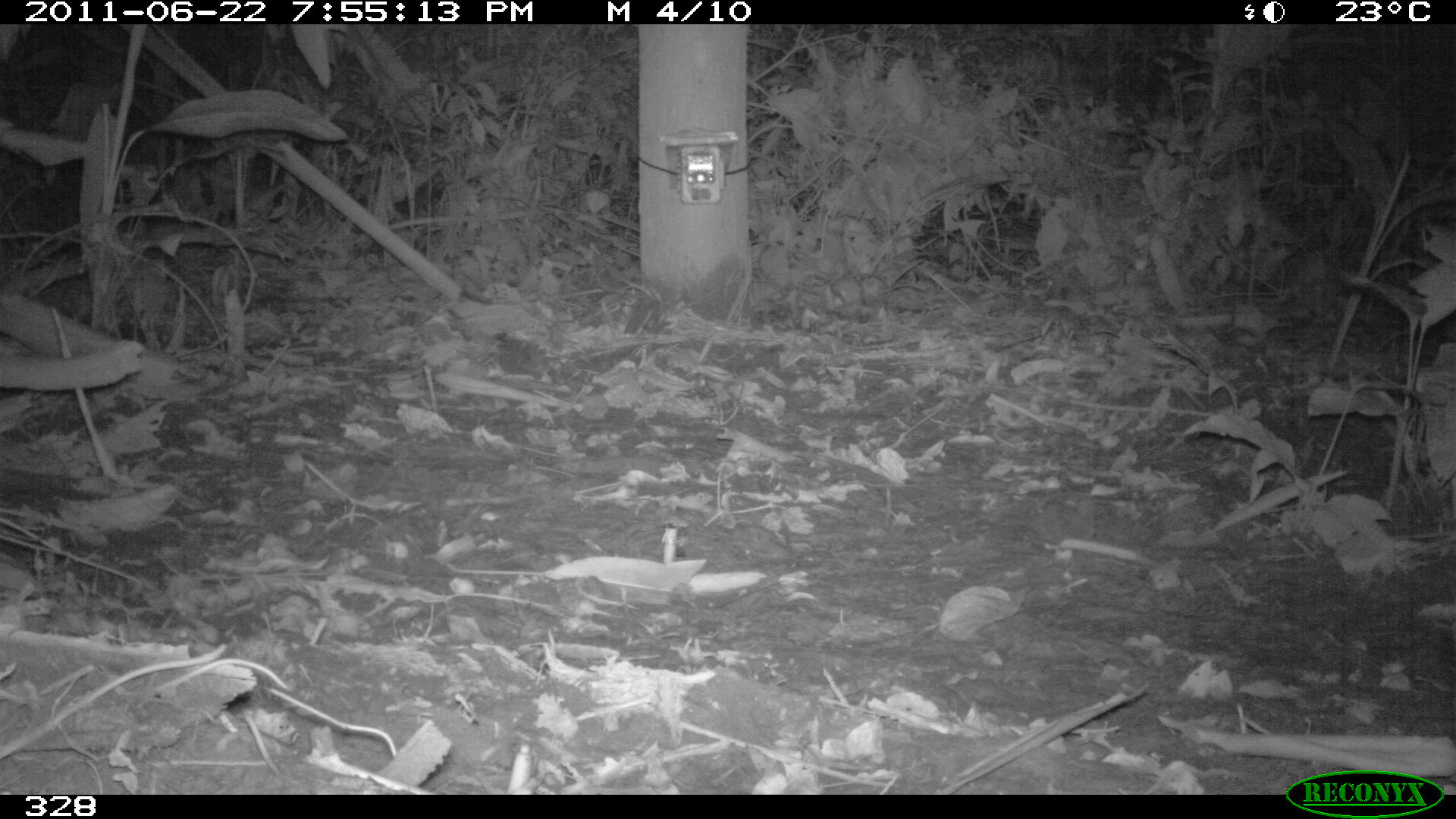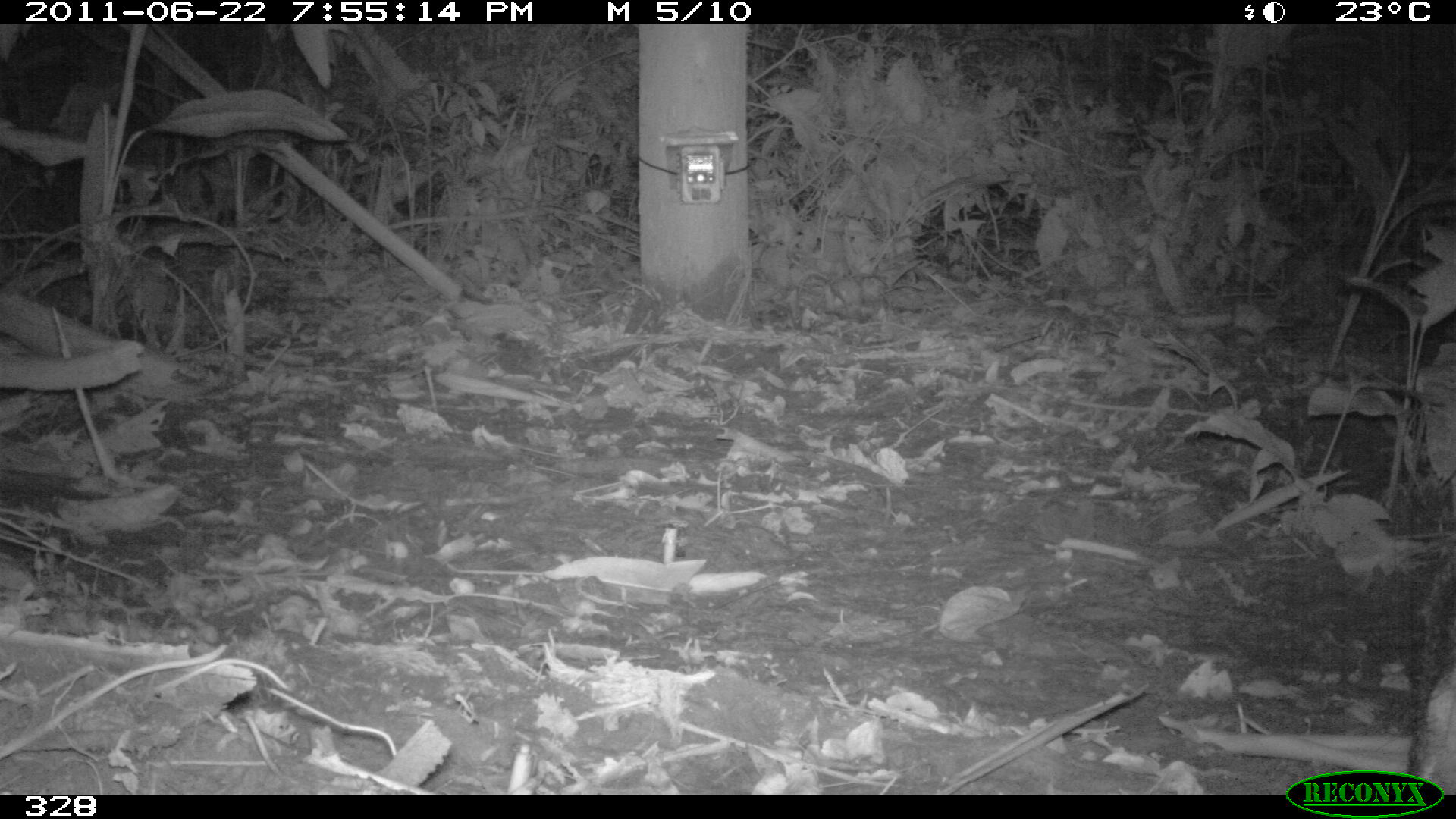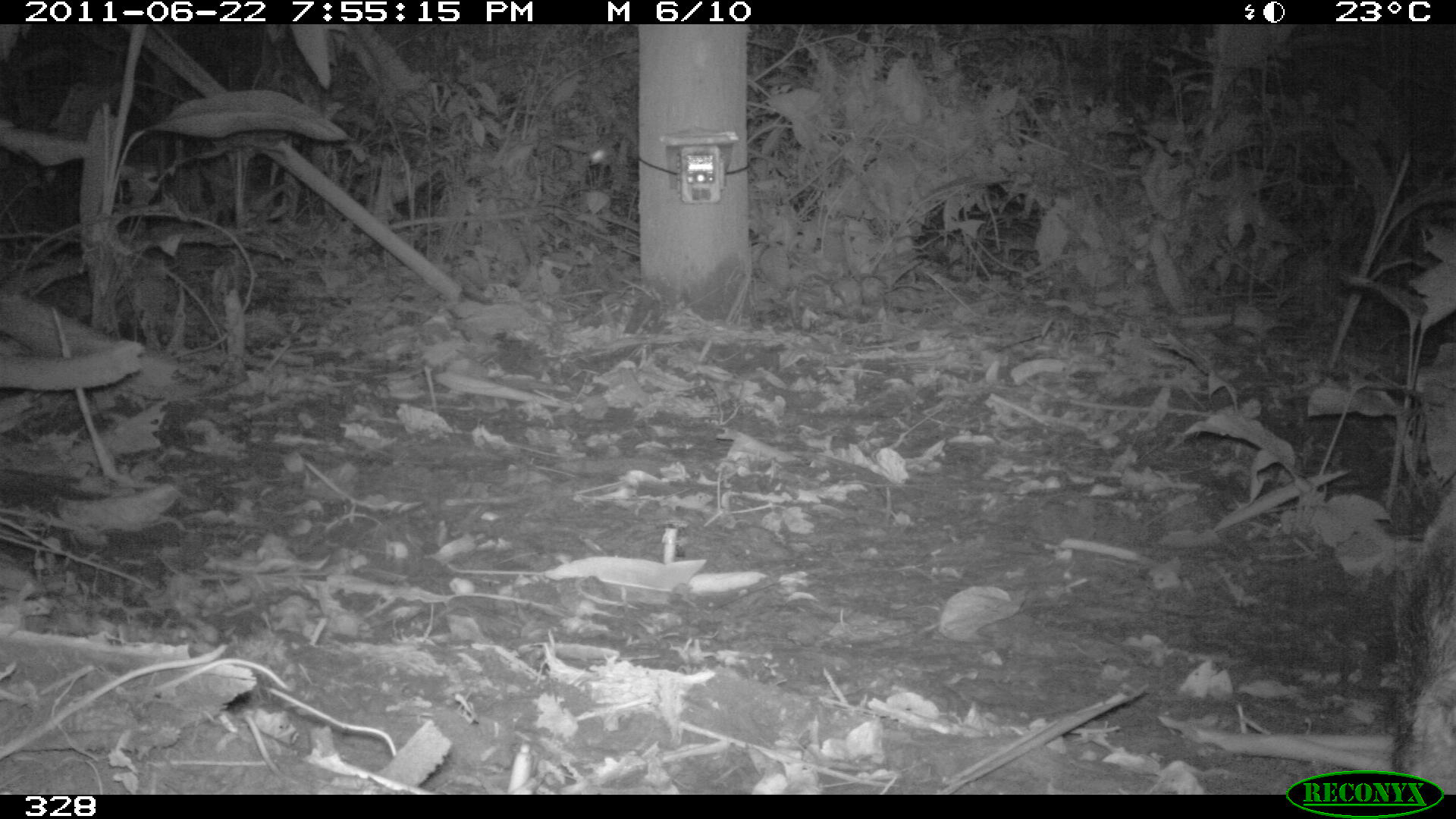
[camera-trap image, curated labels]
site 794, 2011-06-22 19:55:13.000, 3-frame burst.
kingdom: Animalia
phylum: Chordata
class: Mammalia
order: Artiodactyla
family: Tayassuidae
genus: Tayassu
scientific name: Tayassu pecari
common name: white-lipped peccary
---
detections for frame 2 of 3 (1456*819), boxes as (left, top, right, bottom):
tayassu pecari: (1405, 533, 1453, 773)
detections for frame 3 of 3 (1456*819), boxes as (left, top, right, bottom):
tayassu pecari: (1394, 491, 1456, 794)